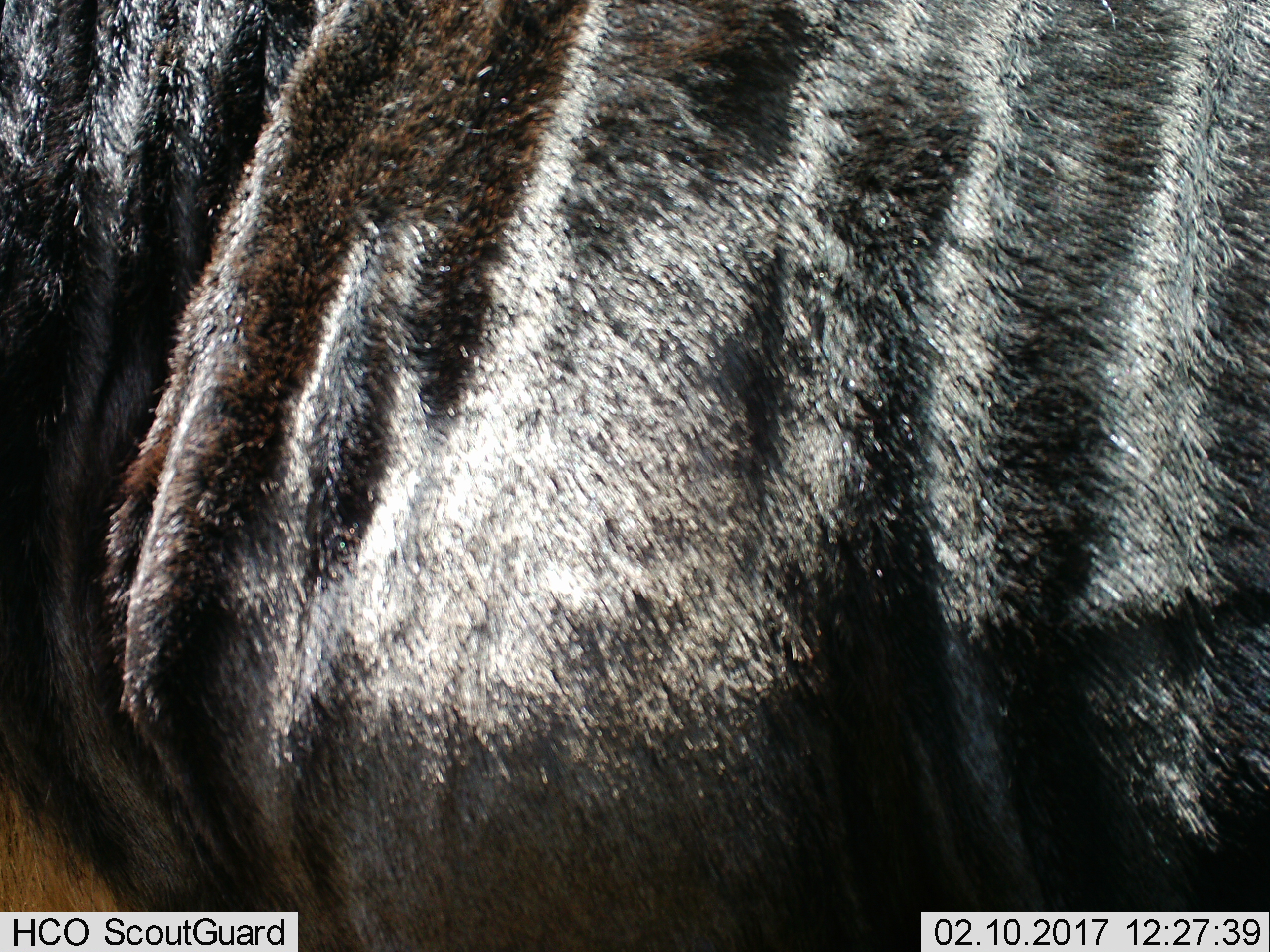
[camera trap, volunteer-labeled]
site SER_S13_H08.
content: unidentified animal